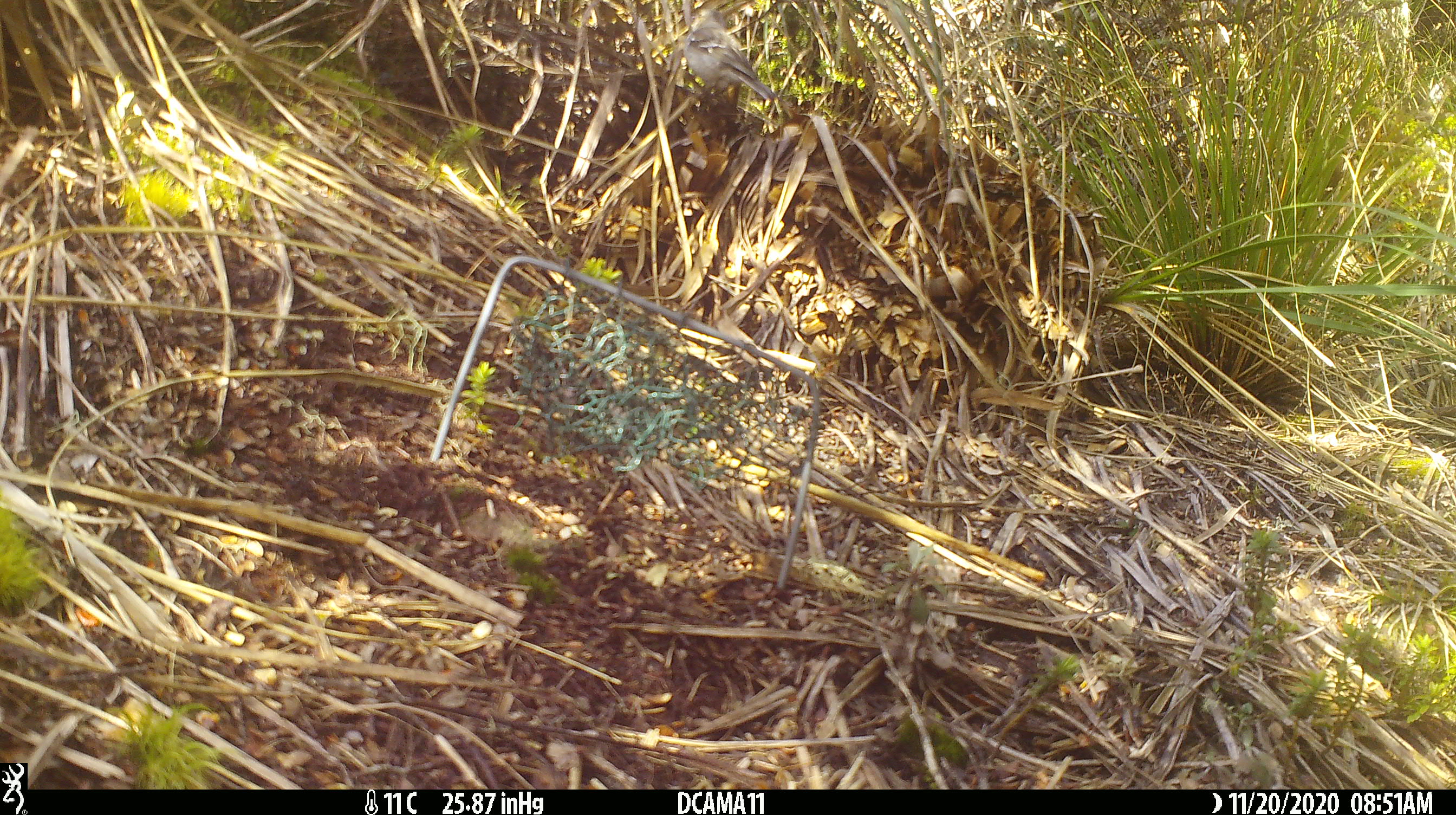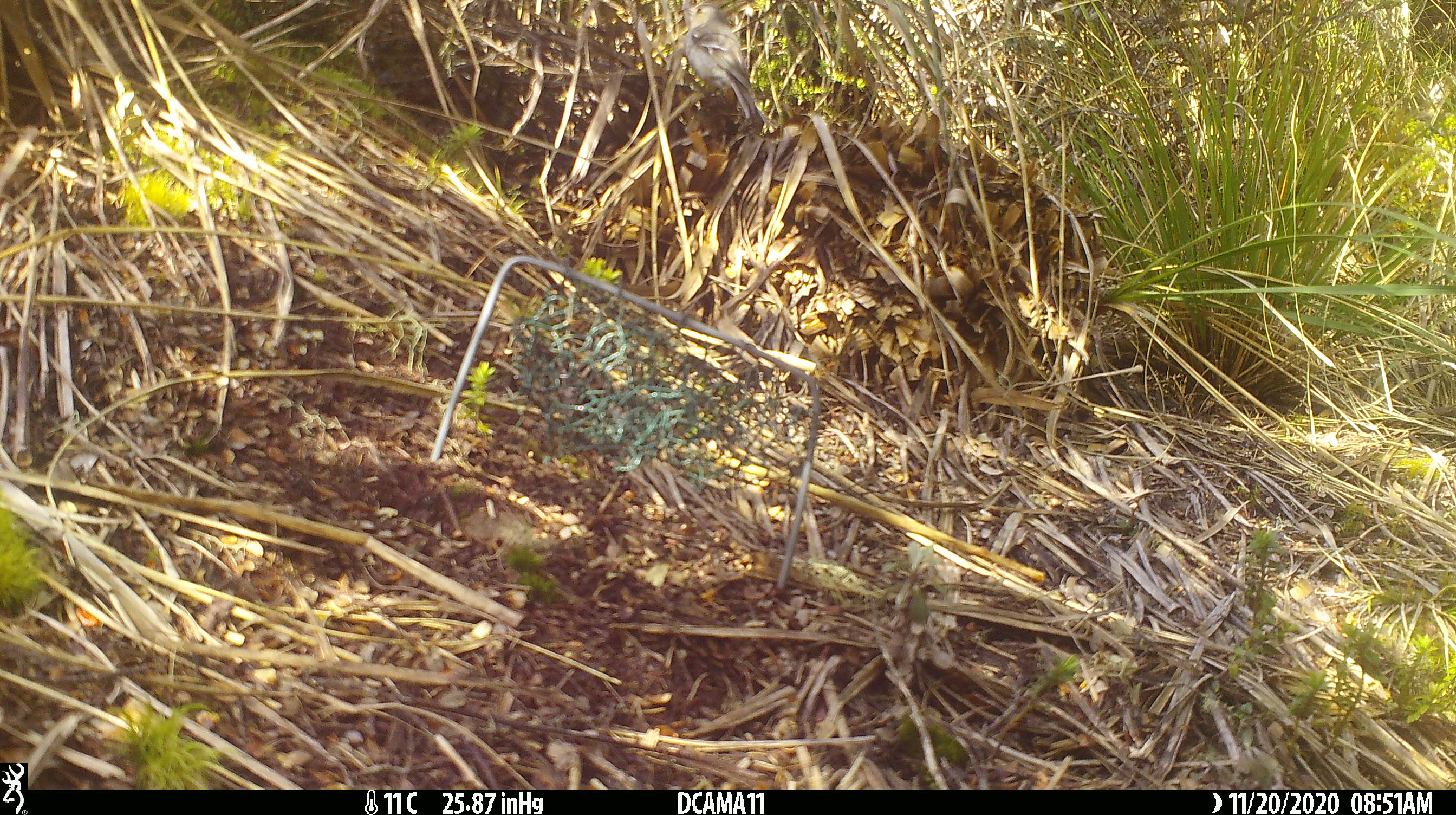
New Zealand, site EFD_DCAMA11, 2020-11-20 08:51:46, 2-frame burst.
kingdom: Animalia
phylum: Chordata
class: Aves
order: Passeriformes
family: Fringillidae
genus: Fringilla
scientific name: Fringilla coelebs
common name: common chaffinch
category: chaffinch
Chaffinch (common chaffinch) (Fringilla coelebs).